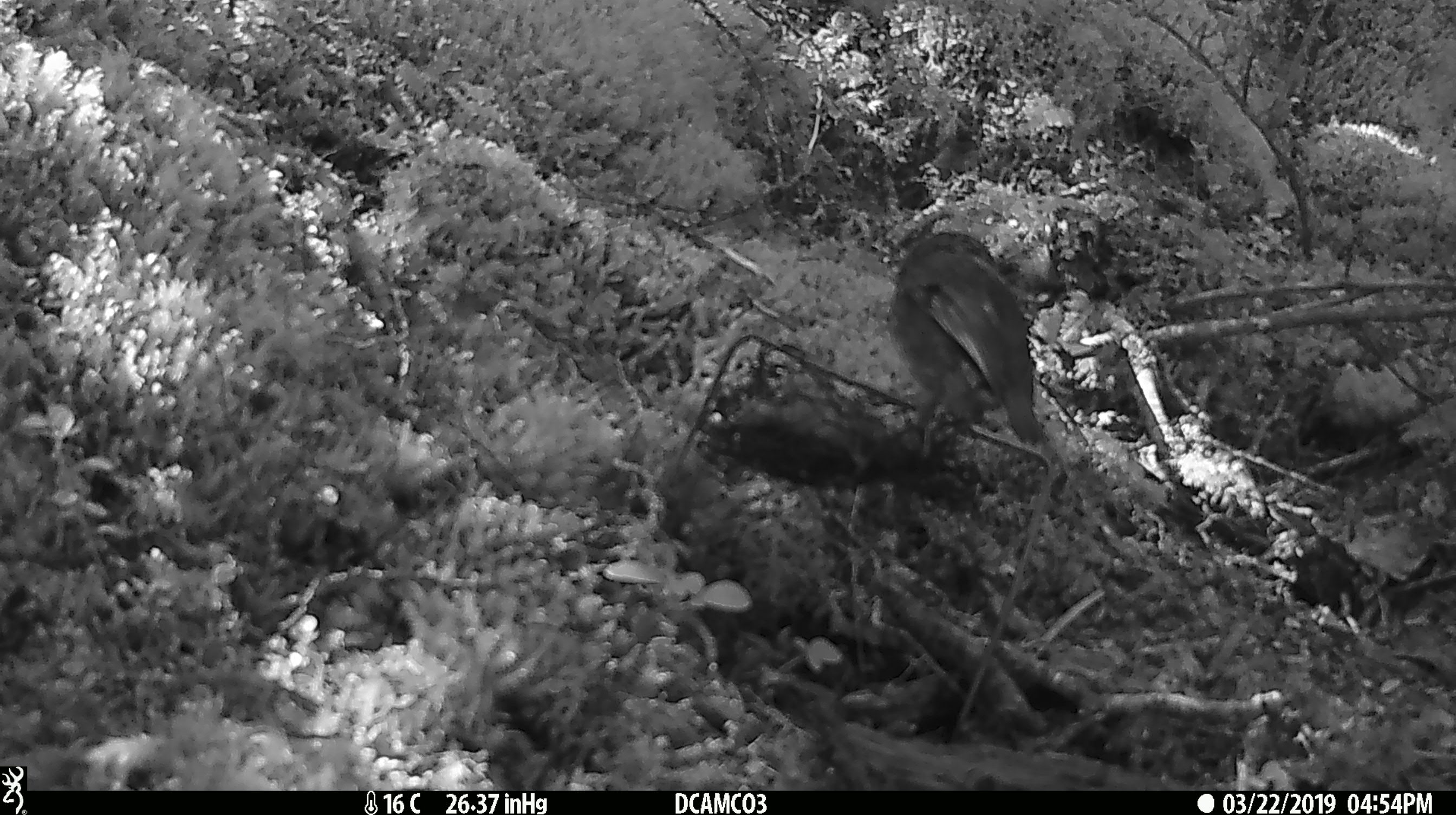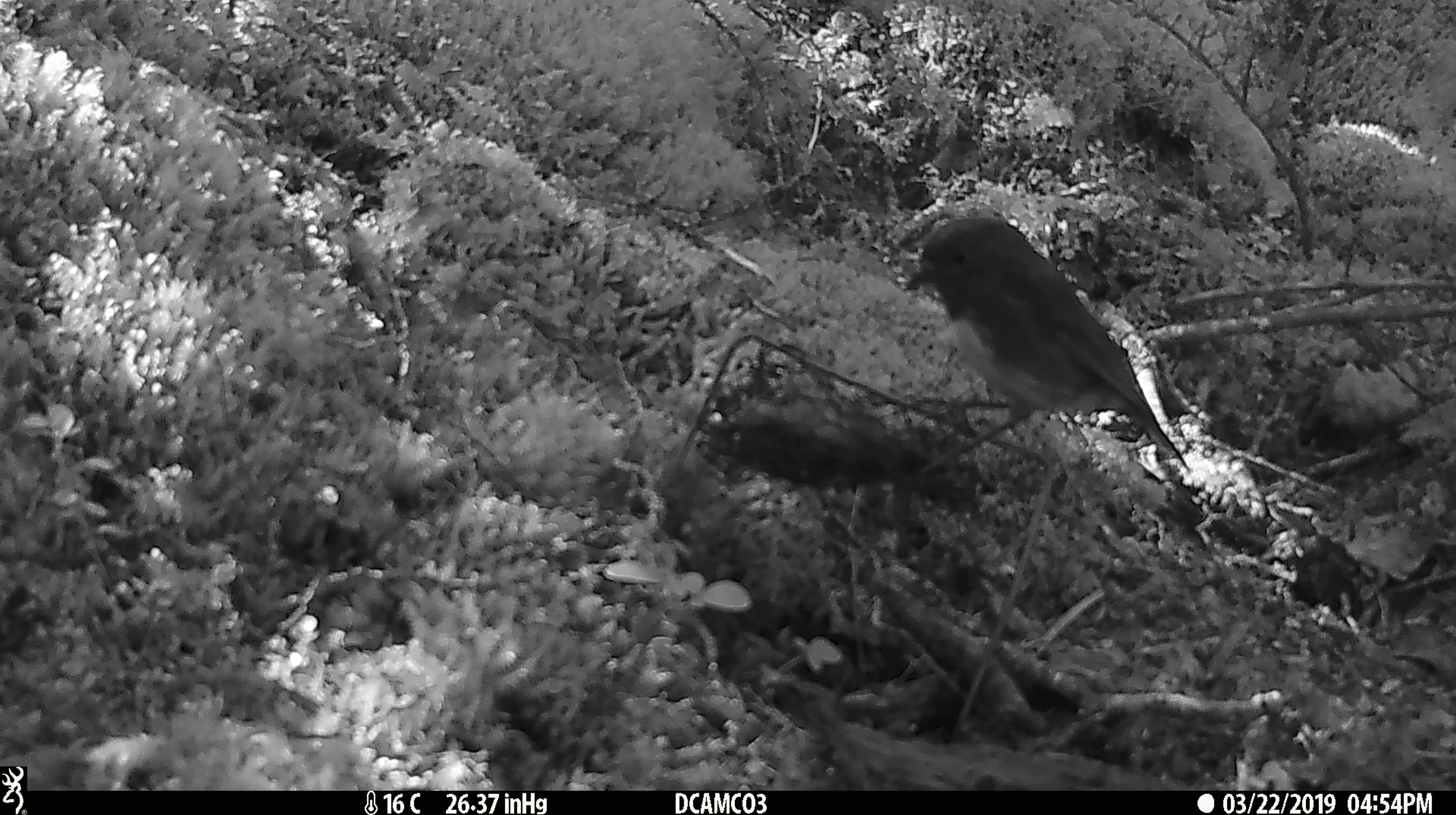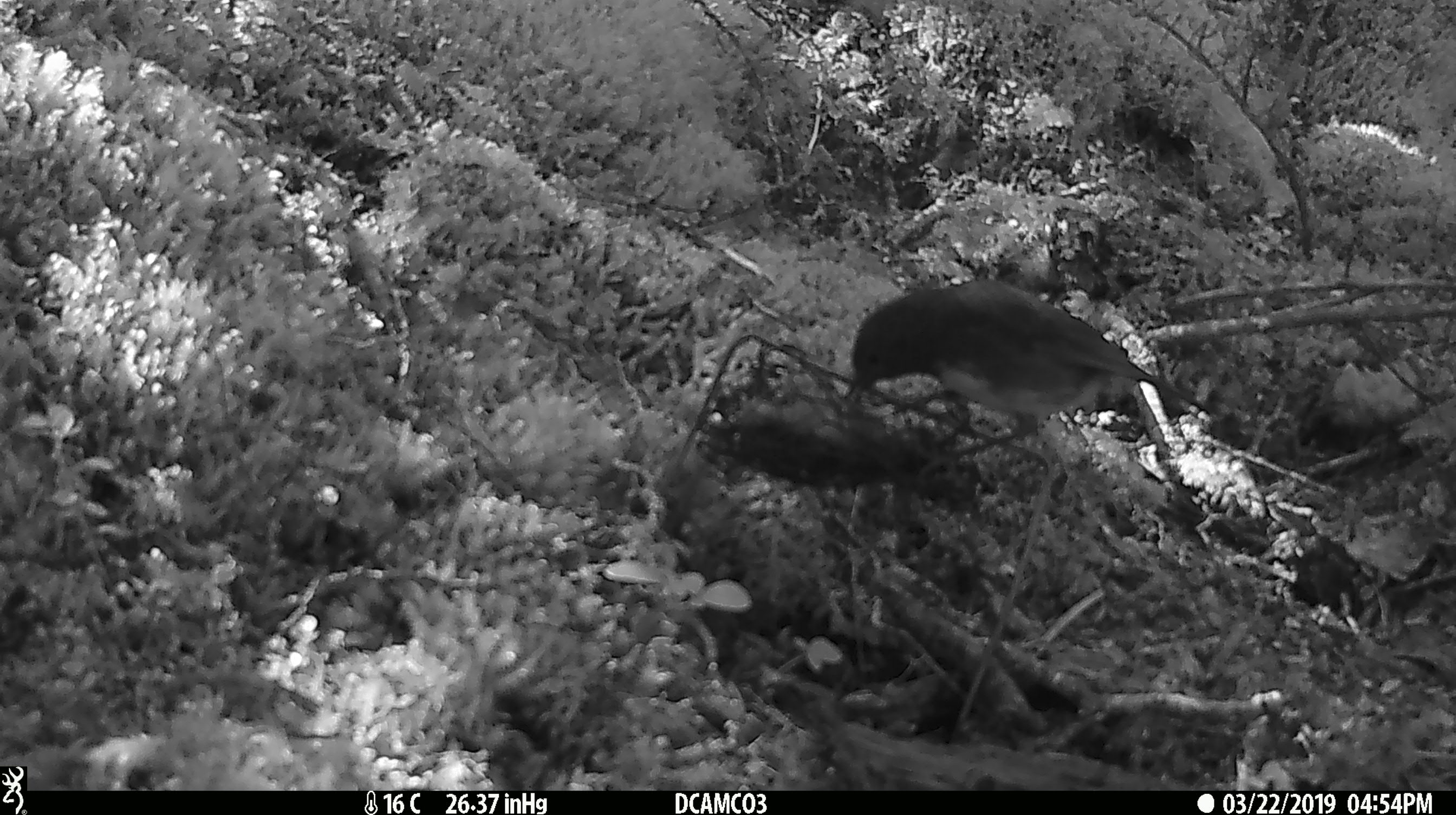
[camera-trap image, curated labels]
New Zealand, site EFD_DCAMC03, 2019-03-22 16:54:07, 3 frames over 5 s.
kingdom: Animalia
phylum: Chordata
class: Aves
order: Passeriformes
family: Petroicidae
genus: Petroica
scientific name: Petroica australis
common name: new zealand robin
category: robin